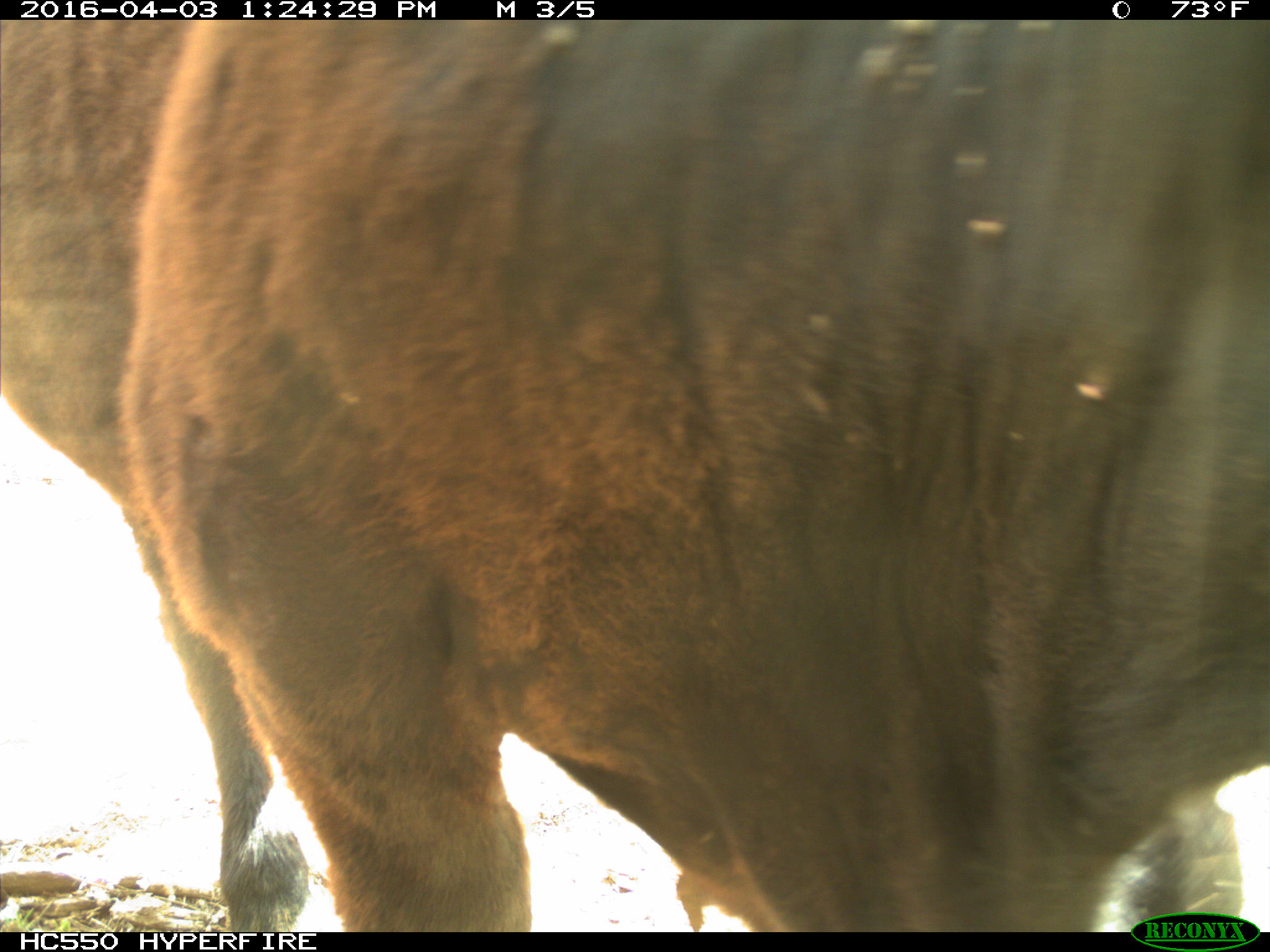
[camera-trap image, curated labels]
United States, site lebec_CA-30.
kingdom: Animalia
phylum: Chordata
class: Mammalia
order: Artiodactyla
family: Bovidae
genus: Bos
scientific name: Bos taurus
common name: domestic cow